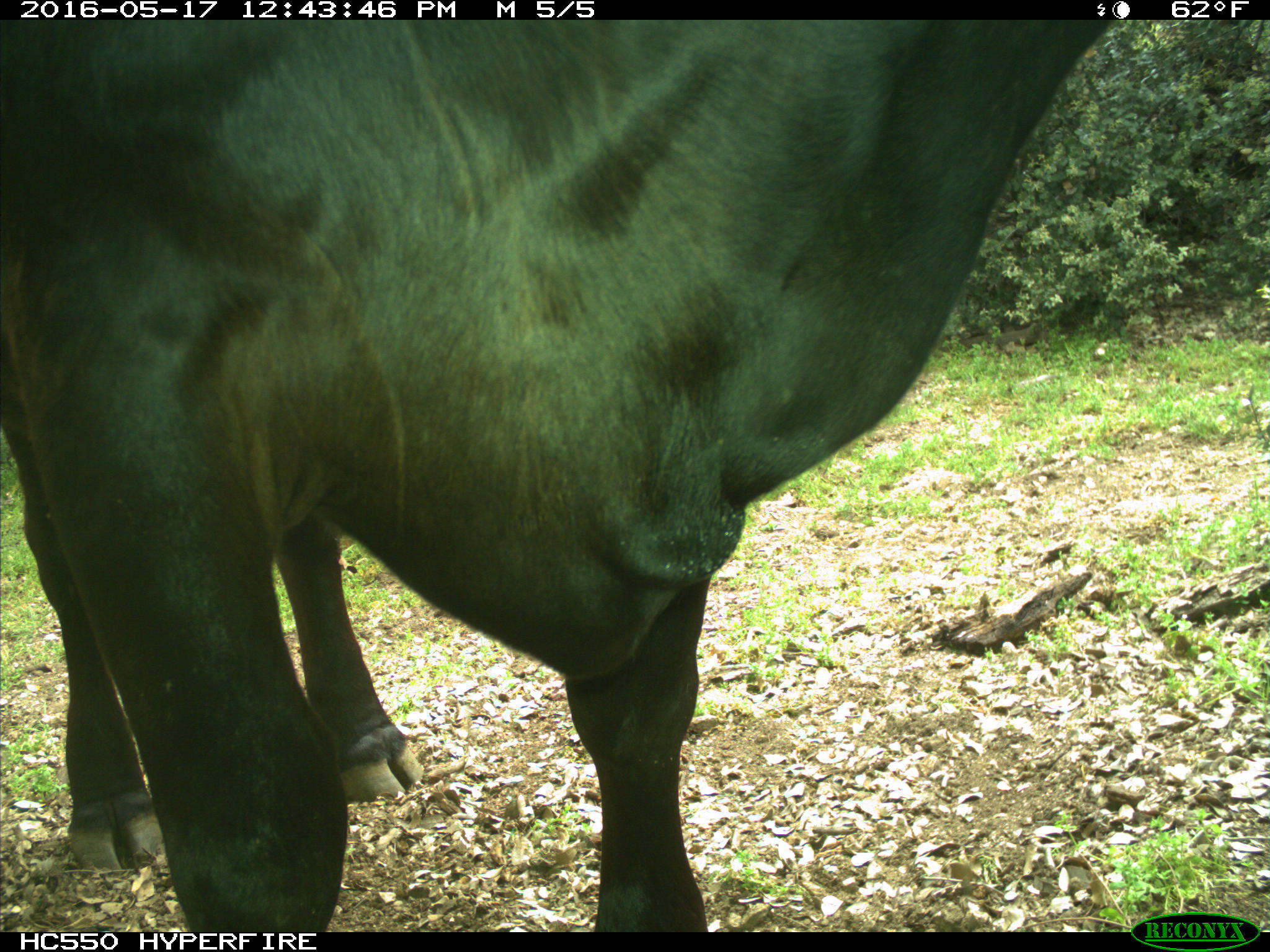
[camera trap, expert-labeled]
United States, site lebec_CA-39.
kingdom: Animalia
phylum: Chordata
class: Mammalia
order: Artiodactyla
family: Bovidae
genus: Bos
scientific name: Bos taurus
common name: domestic cow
Bos taurus (domestic cow).